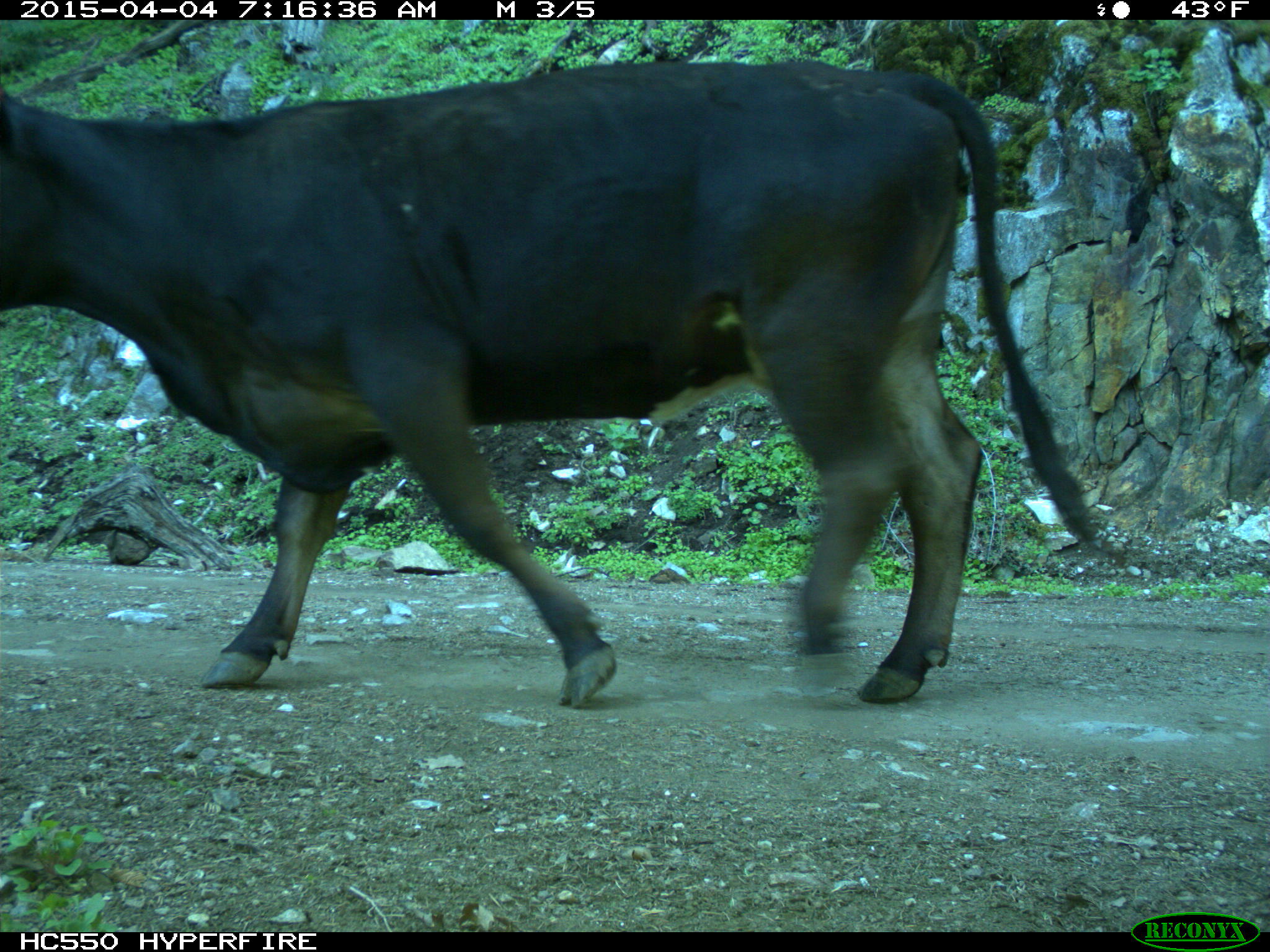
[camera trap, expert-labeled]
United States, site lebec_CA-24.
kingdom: Animalia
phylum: Chordata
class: Mammalia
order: Artiodactyla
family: Bovidae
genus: Bos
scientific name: Bos taurus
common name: domestic cow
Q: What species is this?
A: Bos taurus (domestic cow).